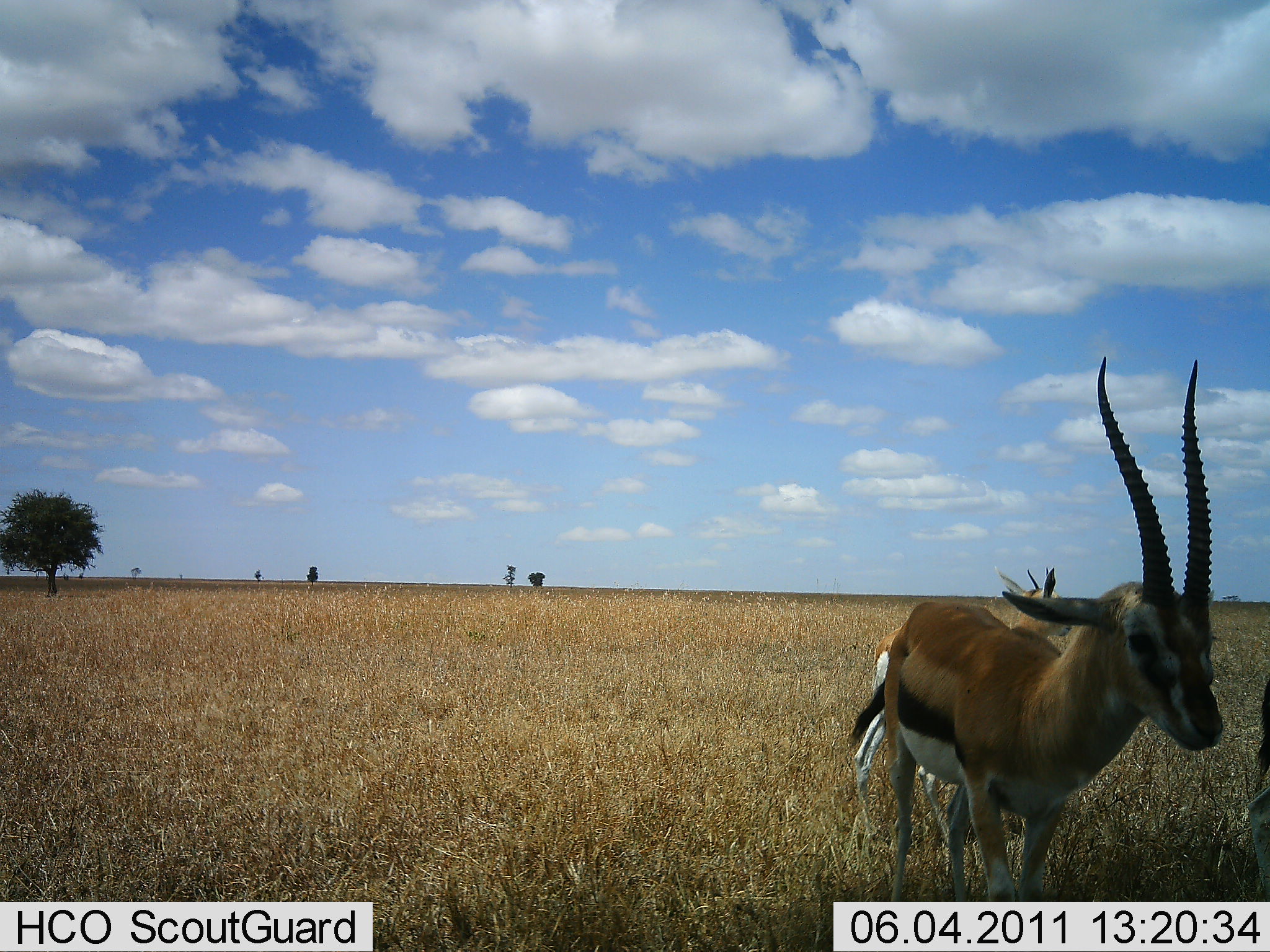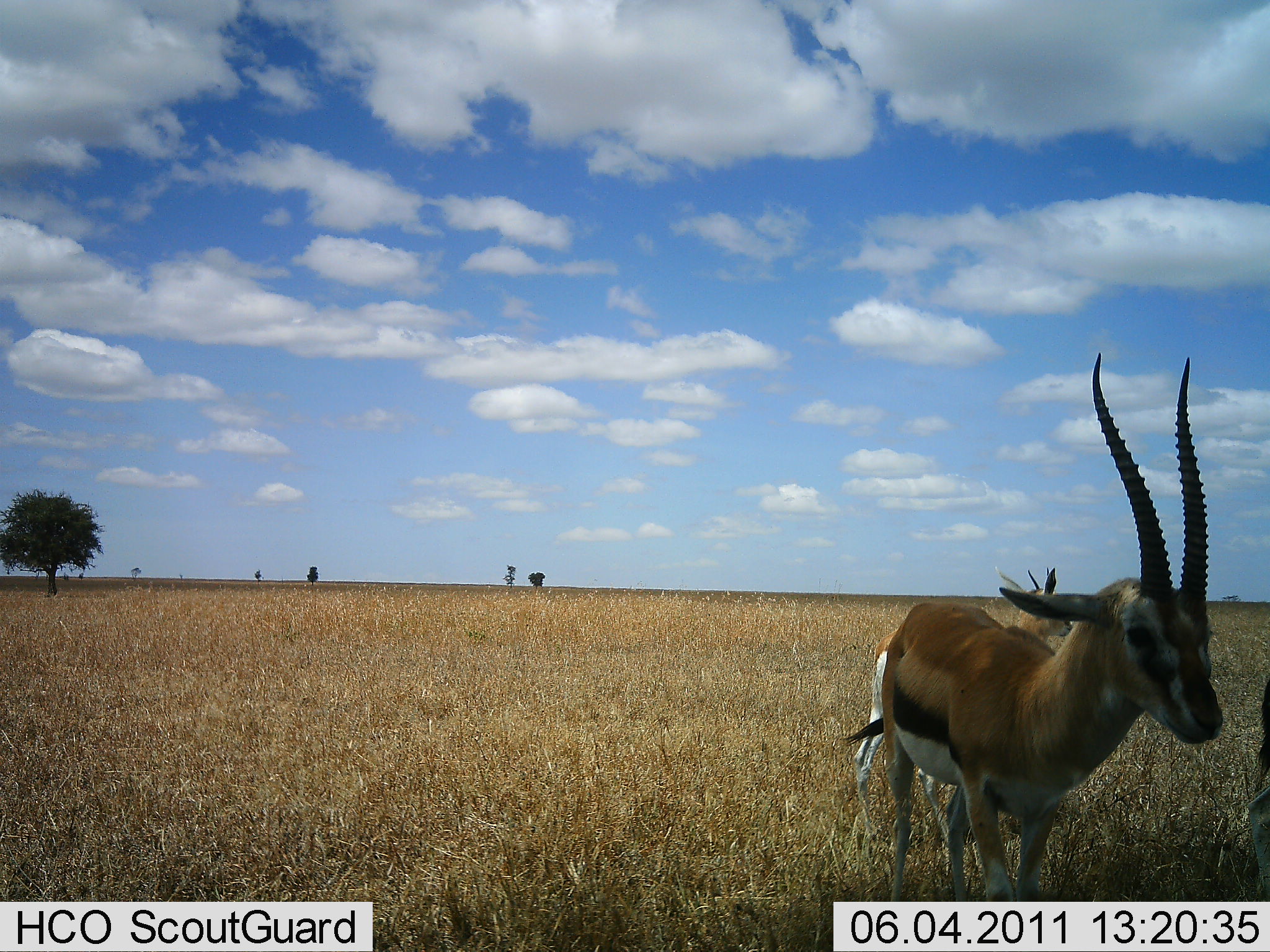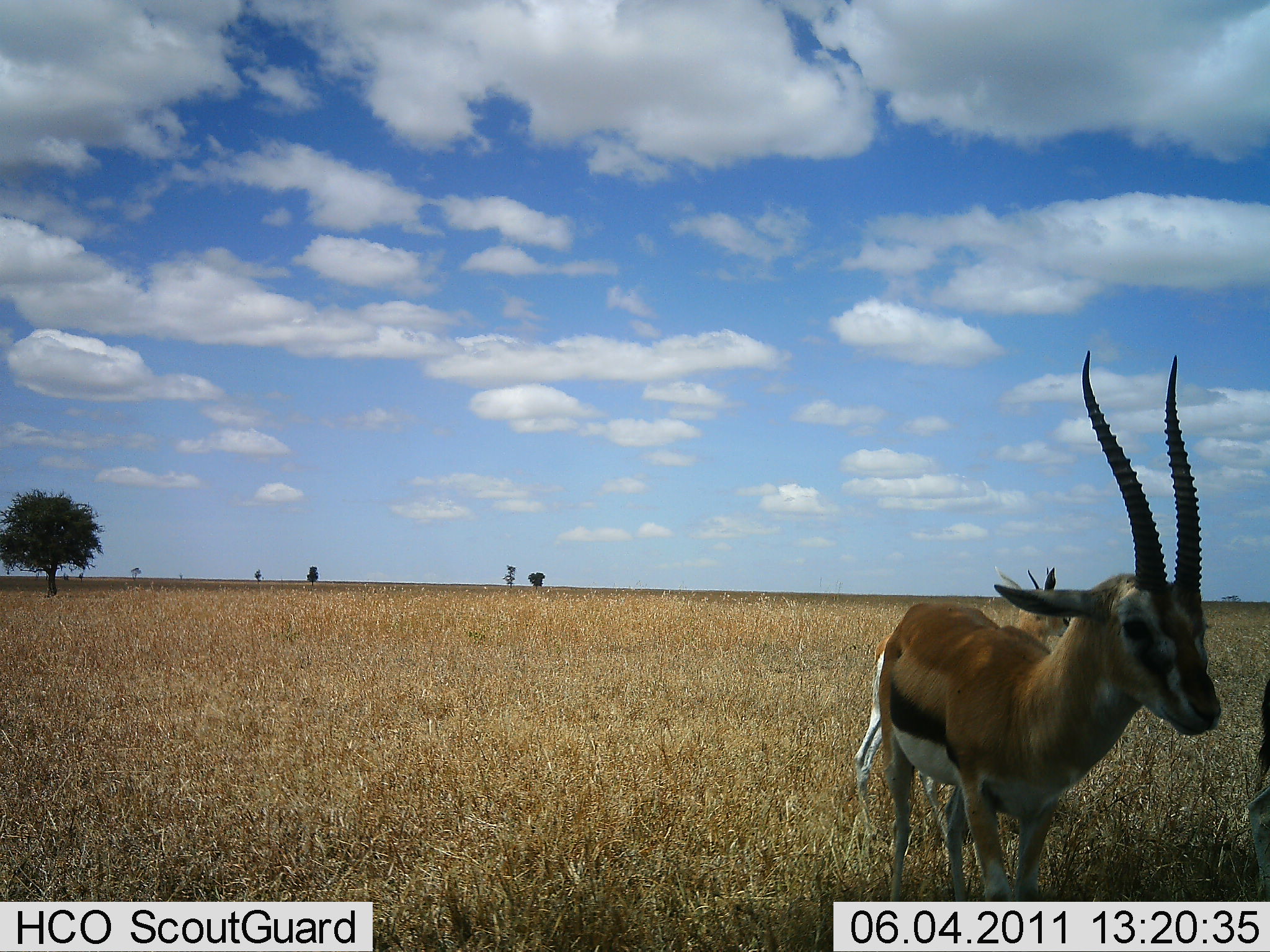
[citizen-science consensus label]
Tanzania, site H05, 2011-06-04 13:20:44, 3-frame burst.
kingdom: Animalia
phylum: Chordata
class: Mammalia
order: Artiodactyla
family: Bovidae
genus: Eudorcas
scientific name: Eudorcas thomsonii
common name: thomson's gazelle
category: gazellethomsons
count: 2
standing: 100%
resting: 0%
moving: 0%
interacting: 0%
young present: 0%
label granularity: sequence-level